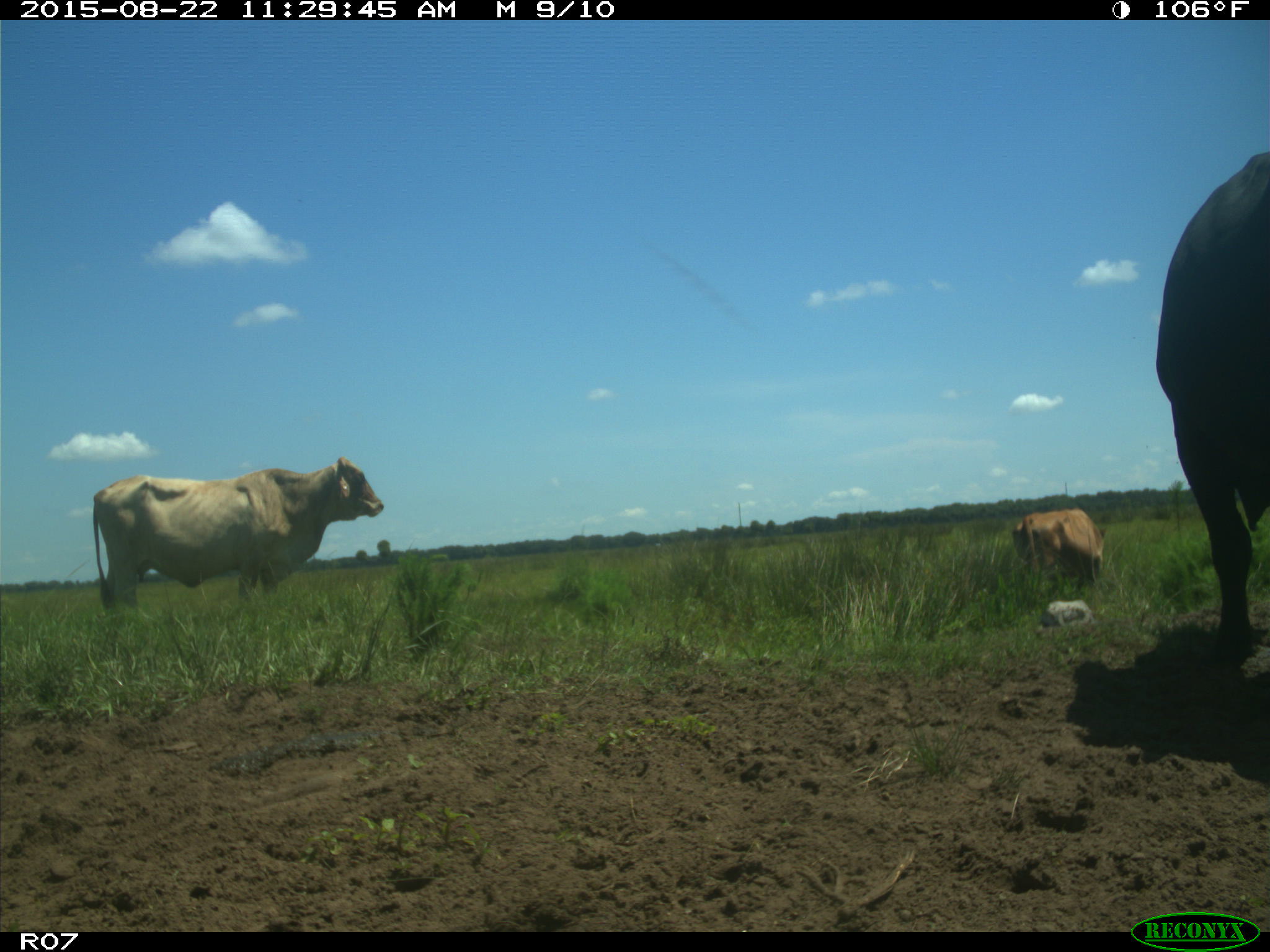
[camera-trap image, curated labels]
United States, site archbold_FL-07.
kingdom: Animalia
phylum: Chordata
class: Mammalia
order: Artiodactyla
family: Bovidae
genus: Bos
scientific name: Bos taurus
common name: domestic cow